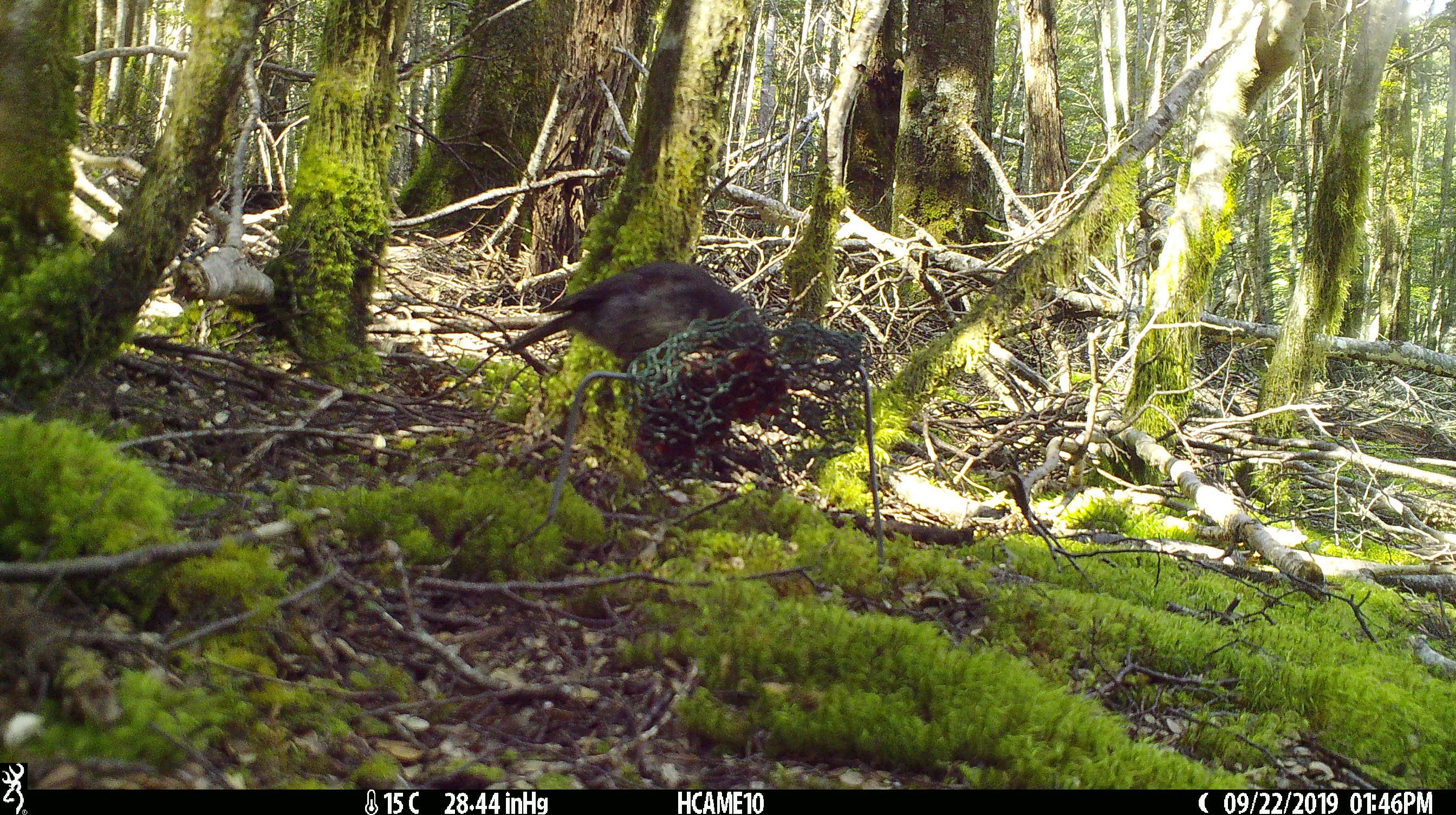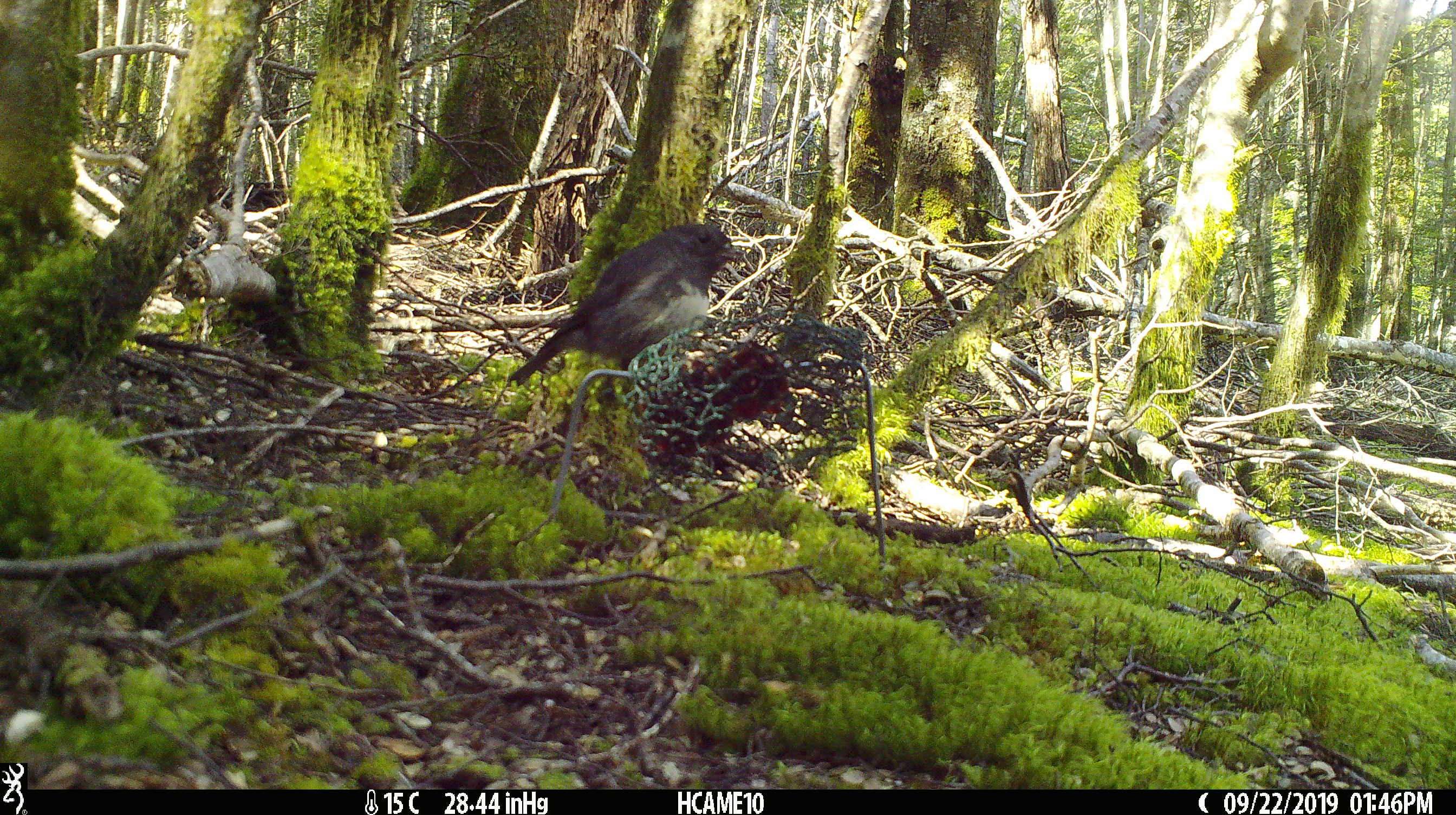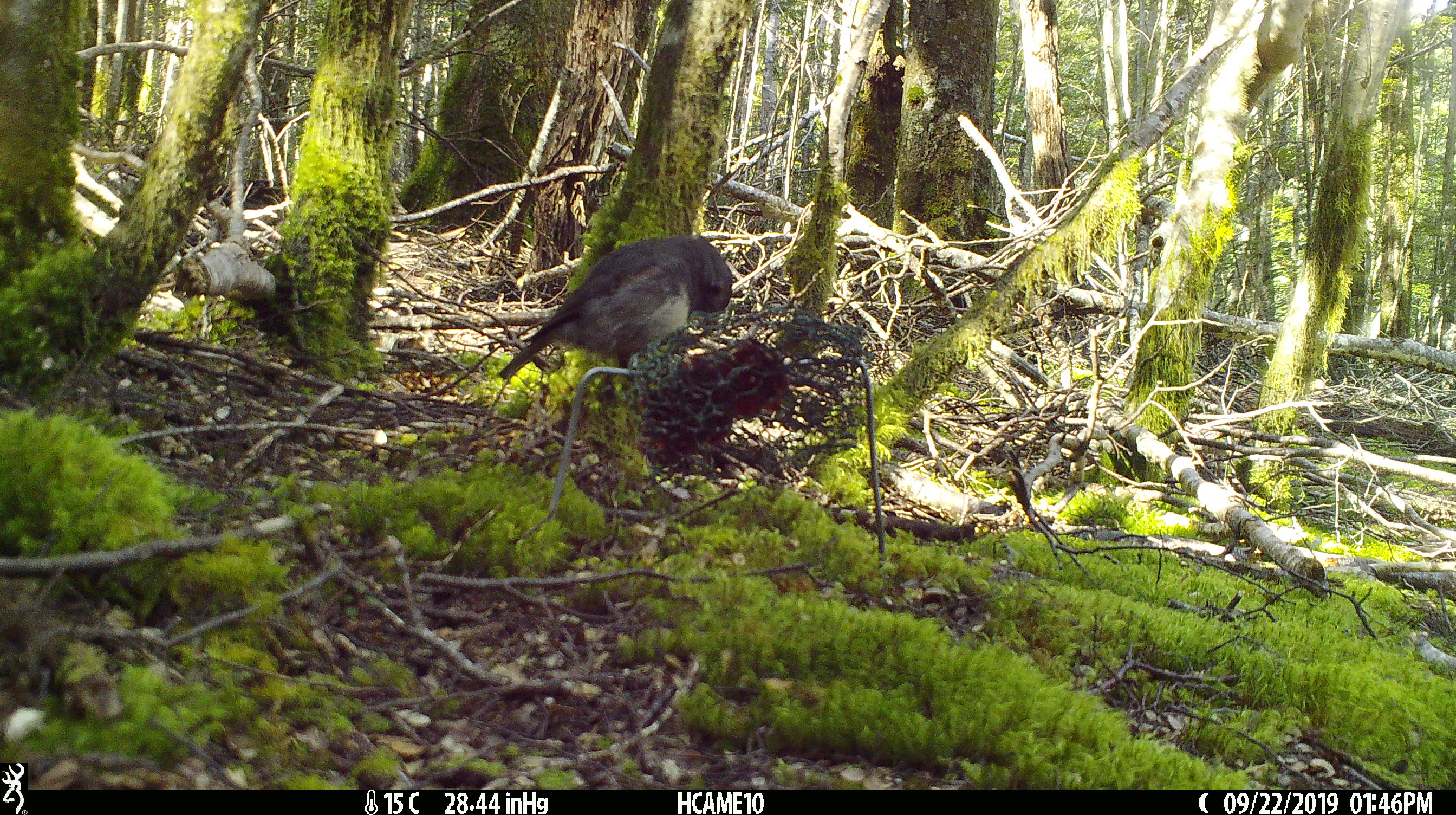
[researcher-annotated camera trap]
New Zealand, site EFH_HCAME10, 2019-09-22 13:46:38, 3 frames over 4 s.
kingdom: Animalia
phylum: Chordata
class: Aves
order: Passeriformes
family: Petroicidae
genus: Petroica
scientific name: Petroica australis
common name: new zealand robin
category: robin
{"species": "robin (new zealand robin) (Petroica australis)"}